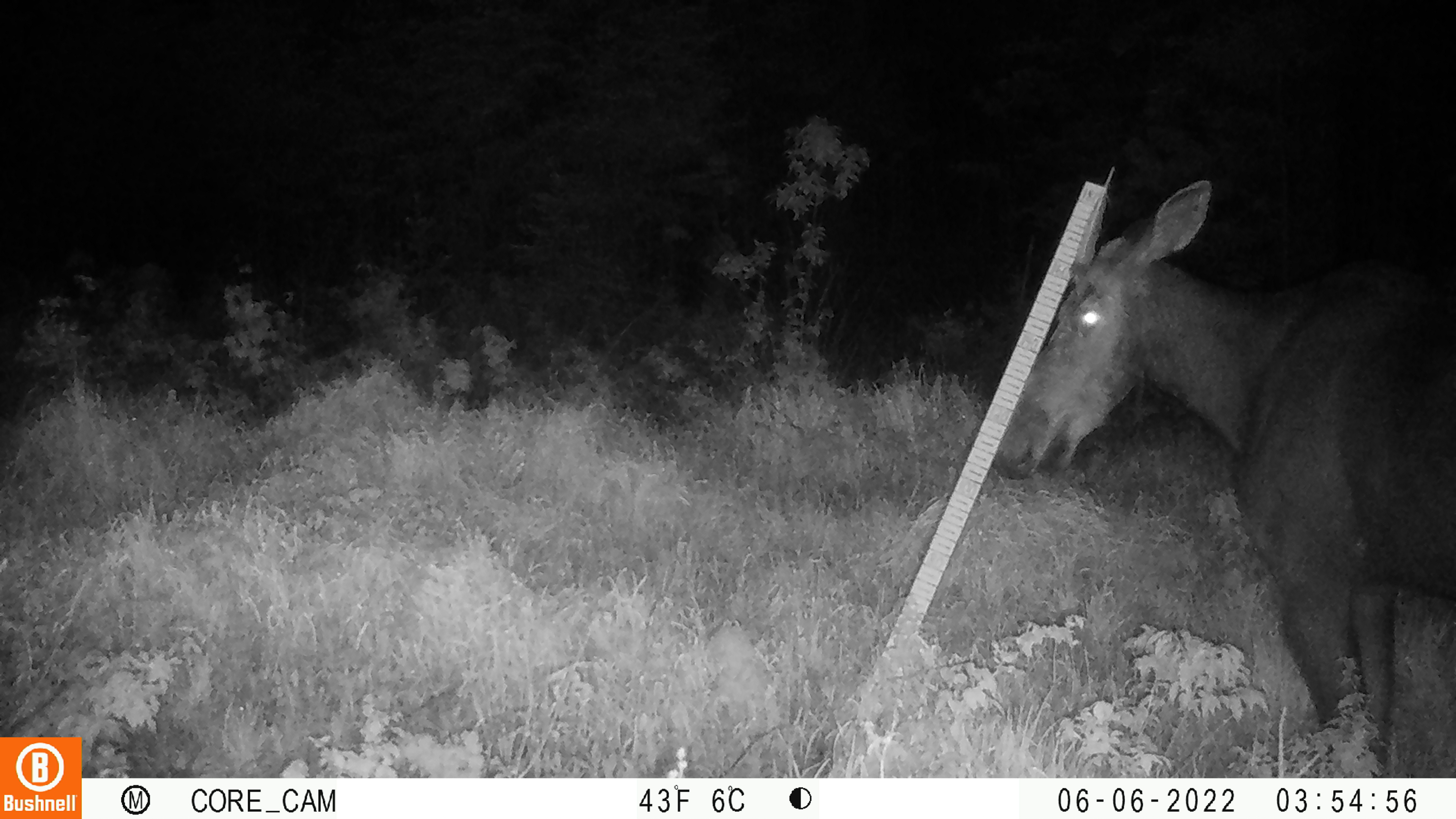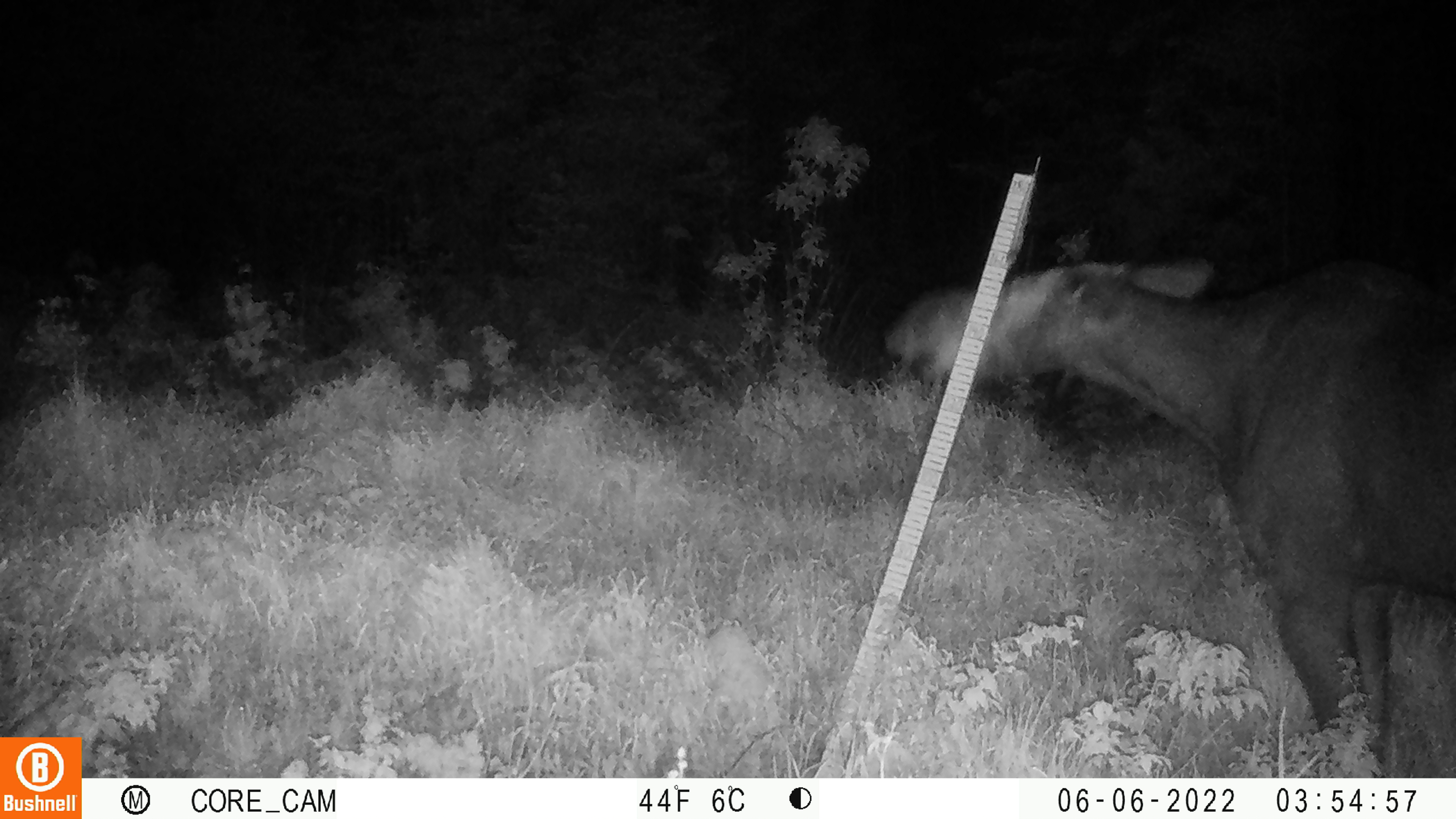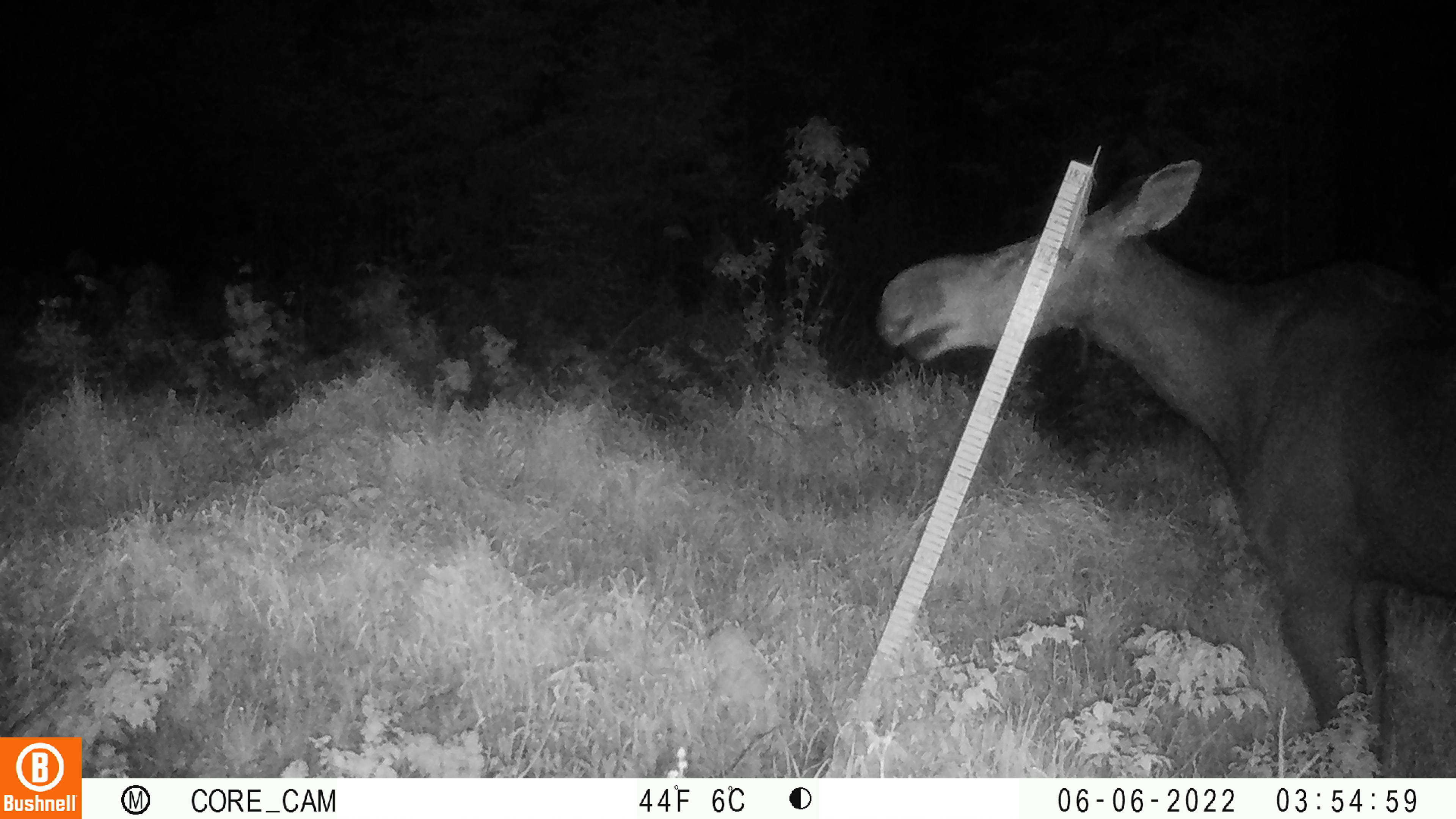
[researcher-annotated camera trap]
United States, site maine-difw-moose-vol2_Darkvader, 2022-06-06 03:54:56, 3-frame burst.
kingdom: Animalia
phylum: Chordata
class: Mammalia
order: Artiodactyla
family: Cervidae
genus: Alces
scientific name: Alces alces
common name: moose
Moose (Alces alces).